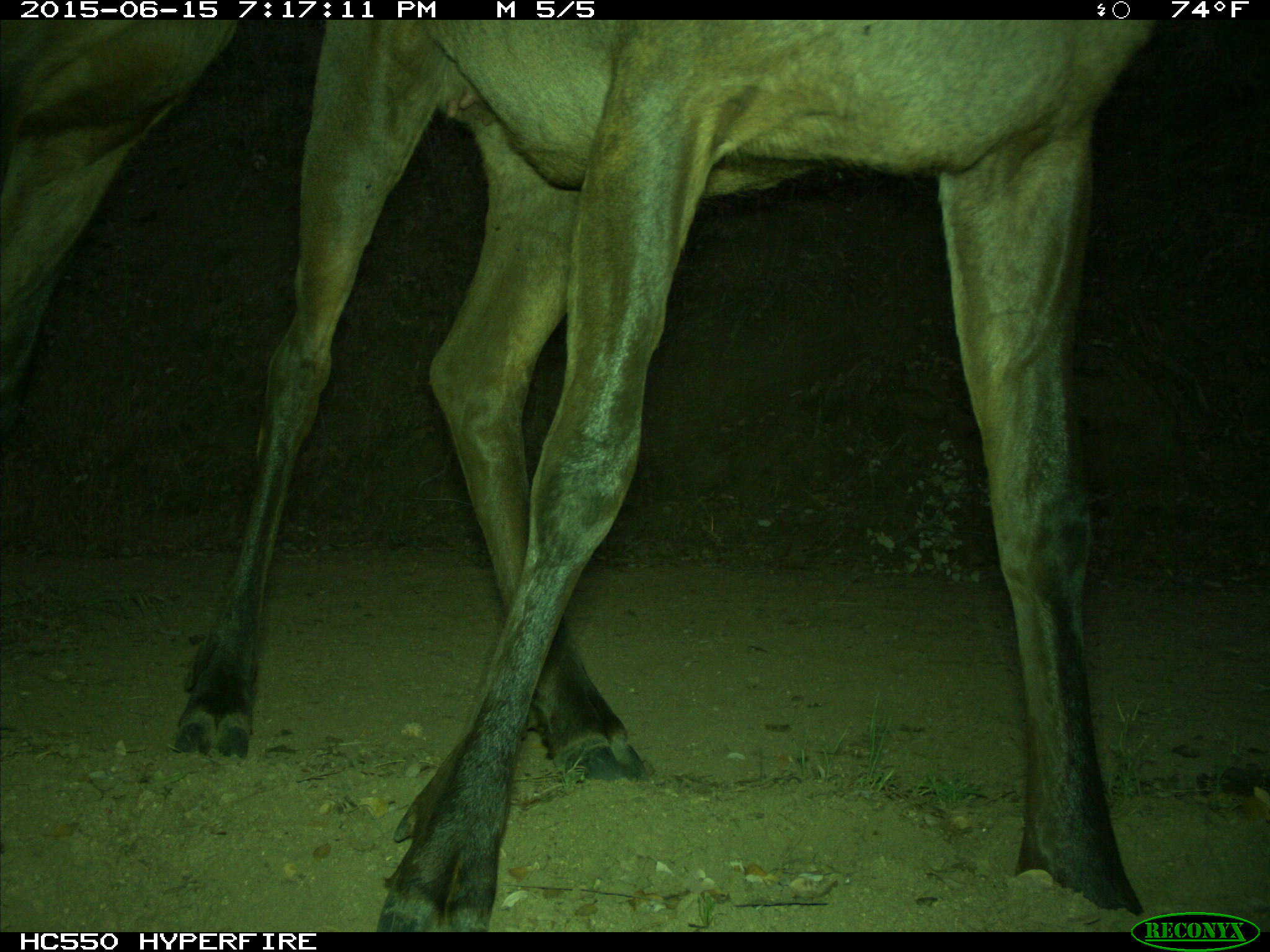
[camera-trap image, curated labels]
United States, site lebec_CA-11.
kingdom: Animalia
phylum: Chordata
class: Mammalia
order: Artiodactyla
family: Cervidae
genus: Cervus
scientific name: Cervus canadensis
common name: elk